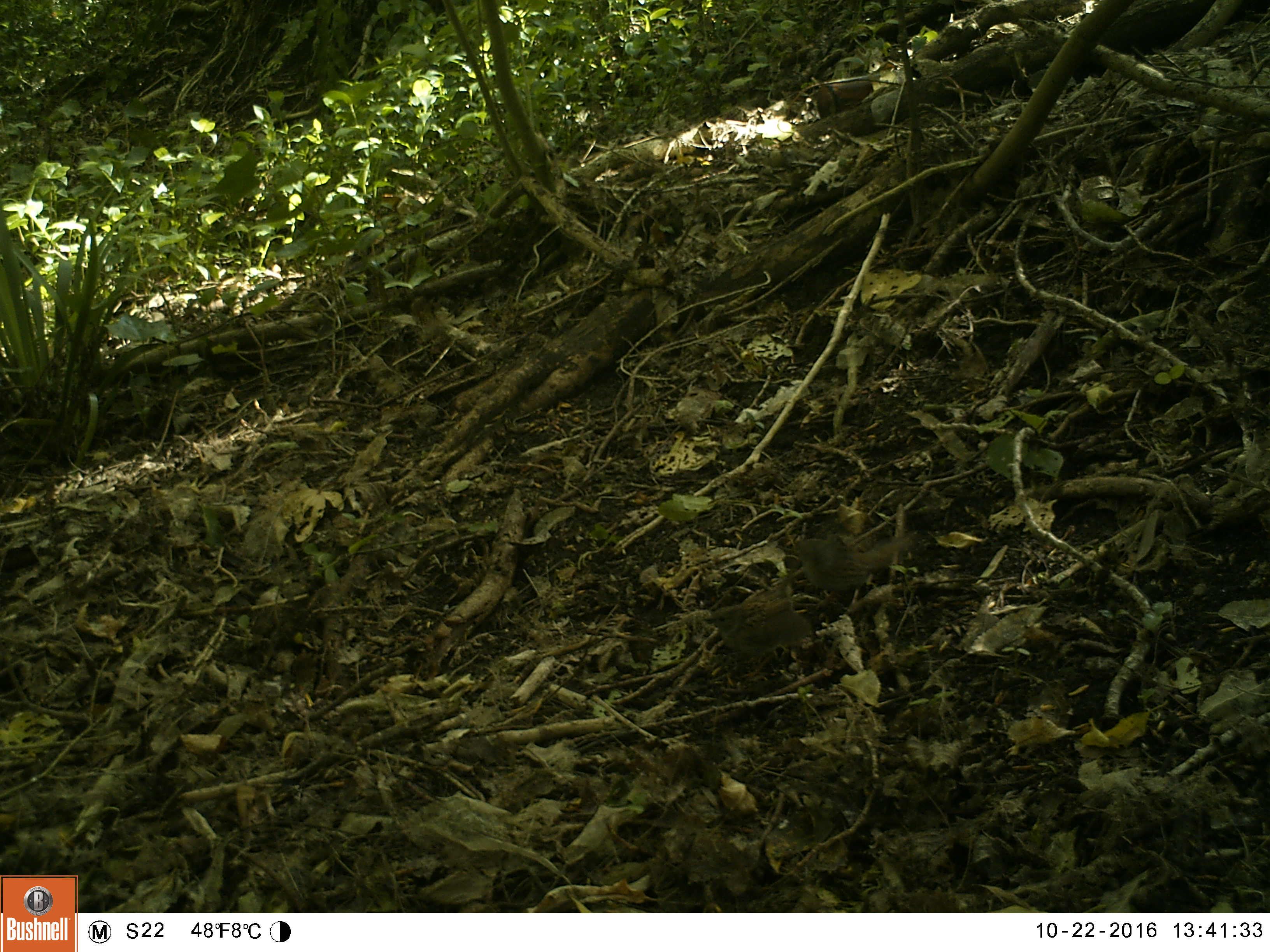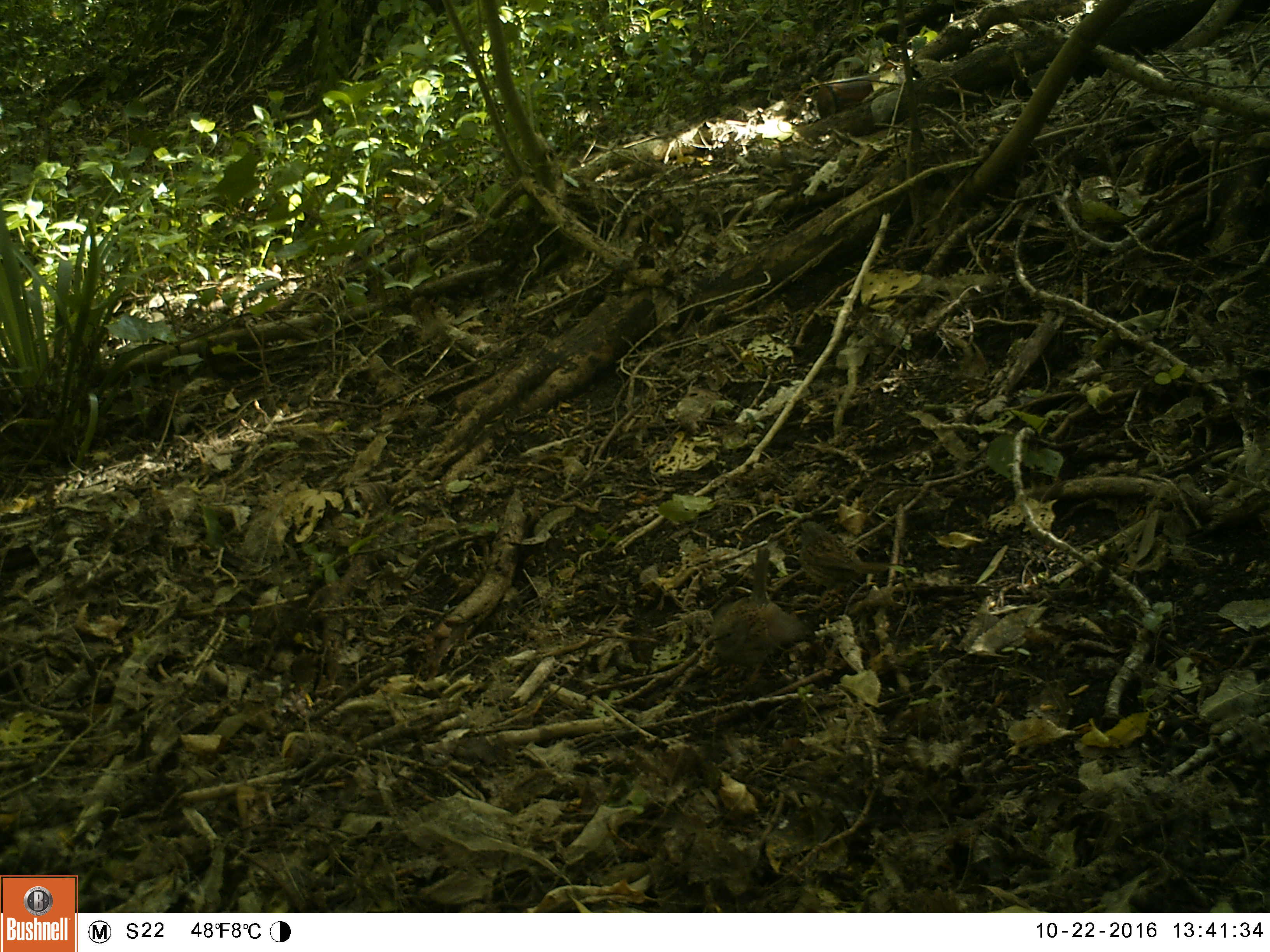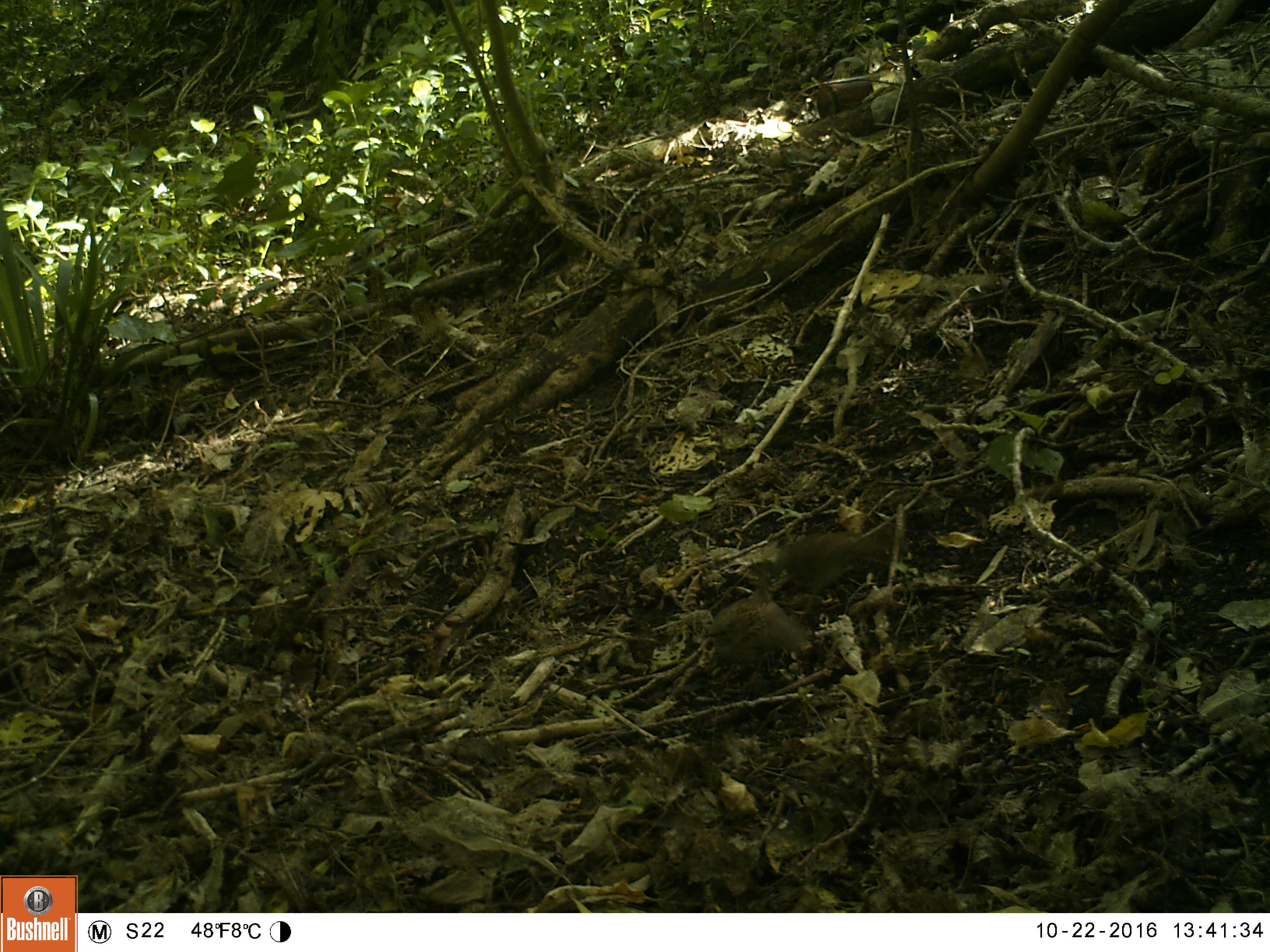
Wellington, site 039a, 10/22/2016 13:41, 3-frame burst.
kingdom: Animalia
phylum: Chordata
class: Aves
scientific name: Aves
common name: bird